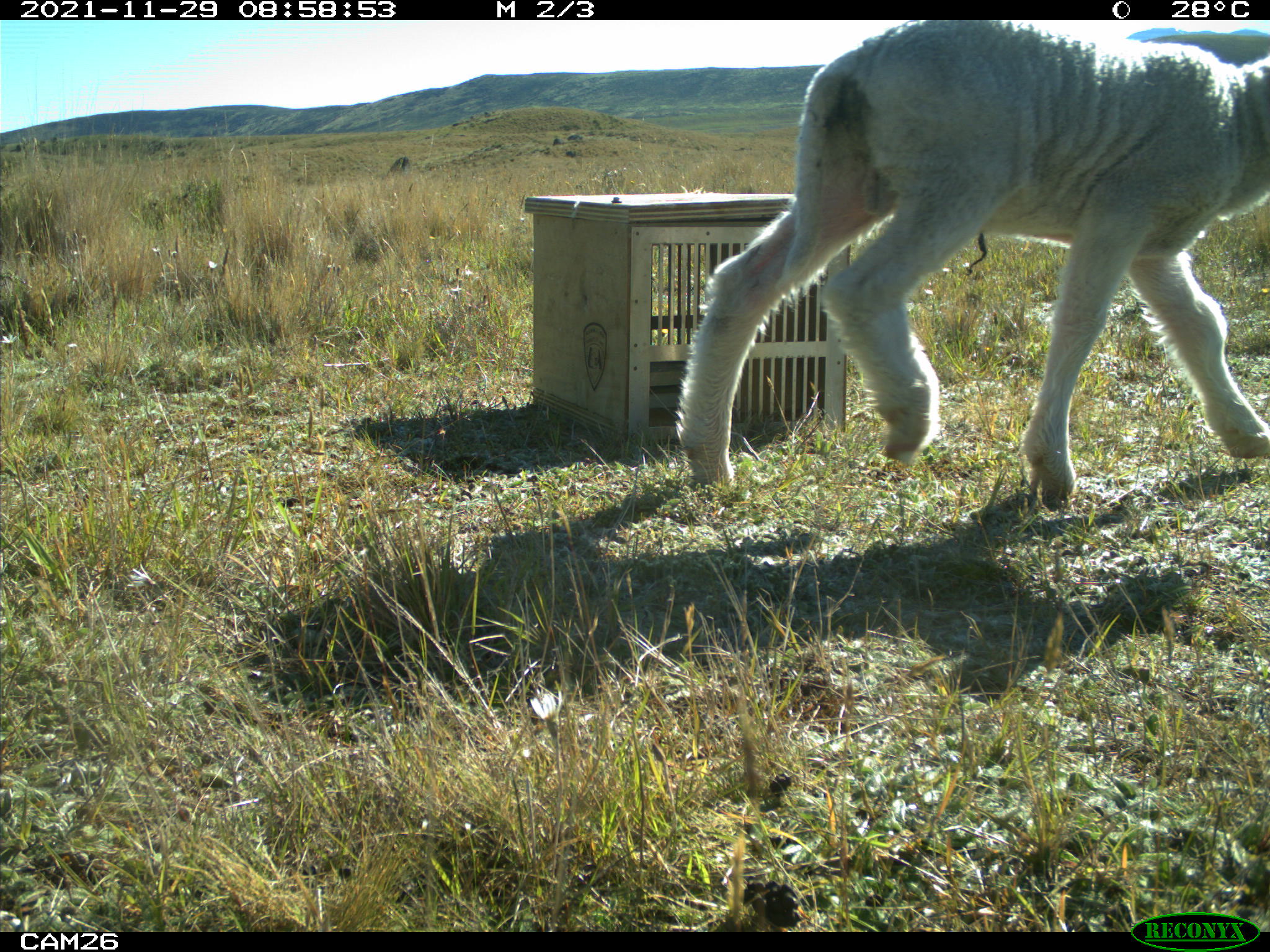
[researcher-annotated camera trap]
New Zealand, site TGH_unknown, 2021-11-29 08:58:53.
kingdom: Animalia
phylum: Chordata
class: Mammalia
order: Artiodactyla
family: Bovidae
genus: Ovis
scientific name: Ovis aries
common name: domestic sheep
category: sheep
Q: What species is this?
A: Sheep (domestic sheep) (Ovis aries).